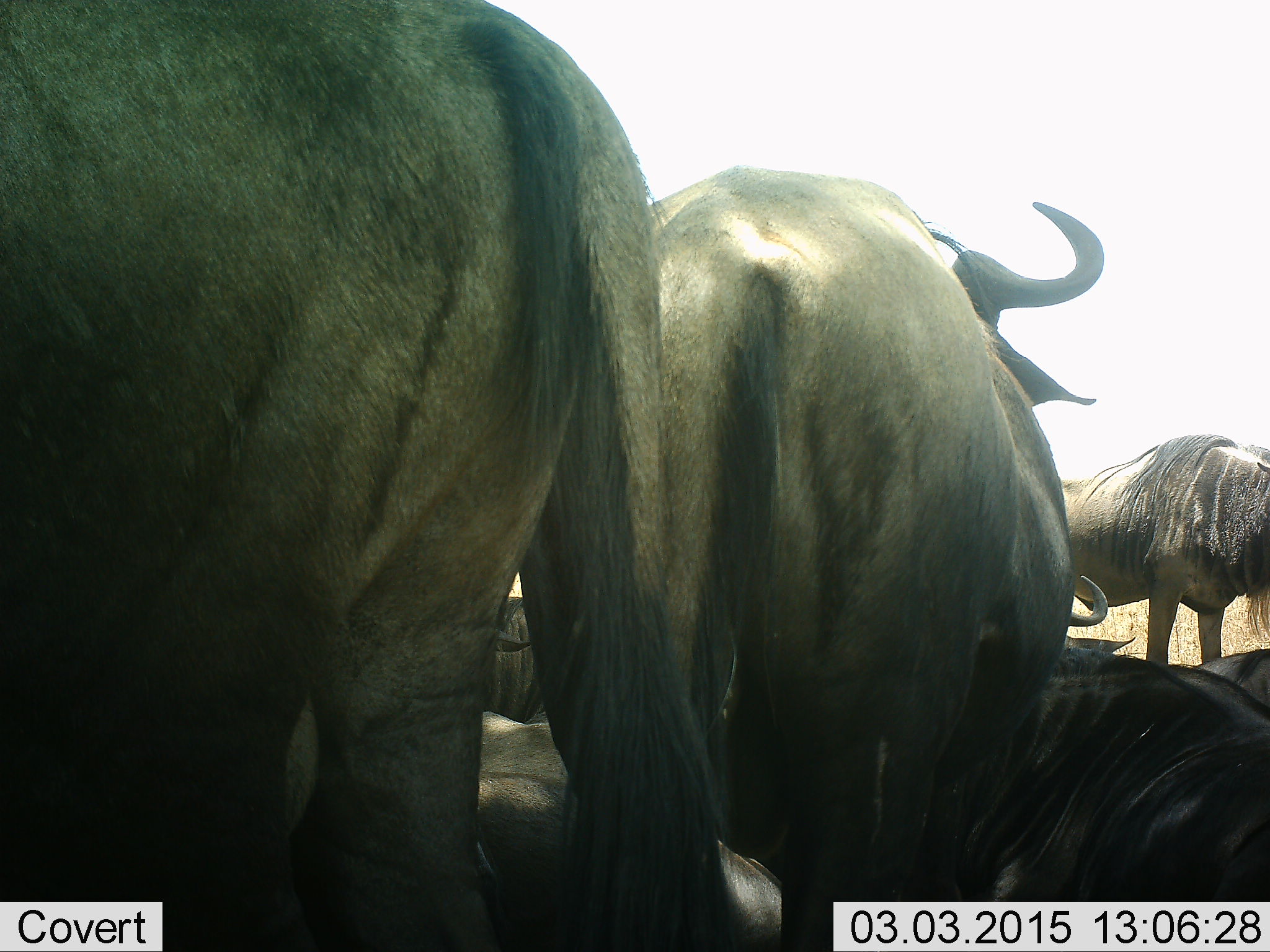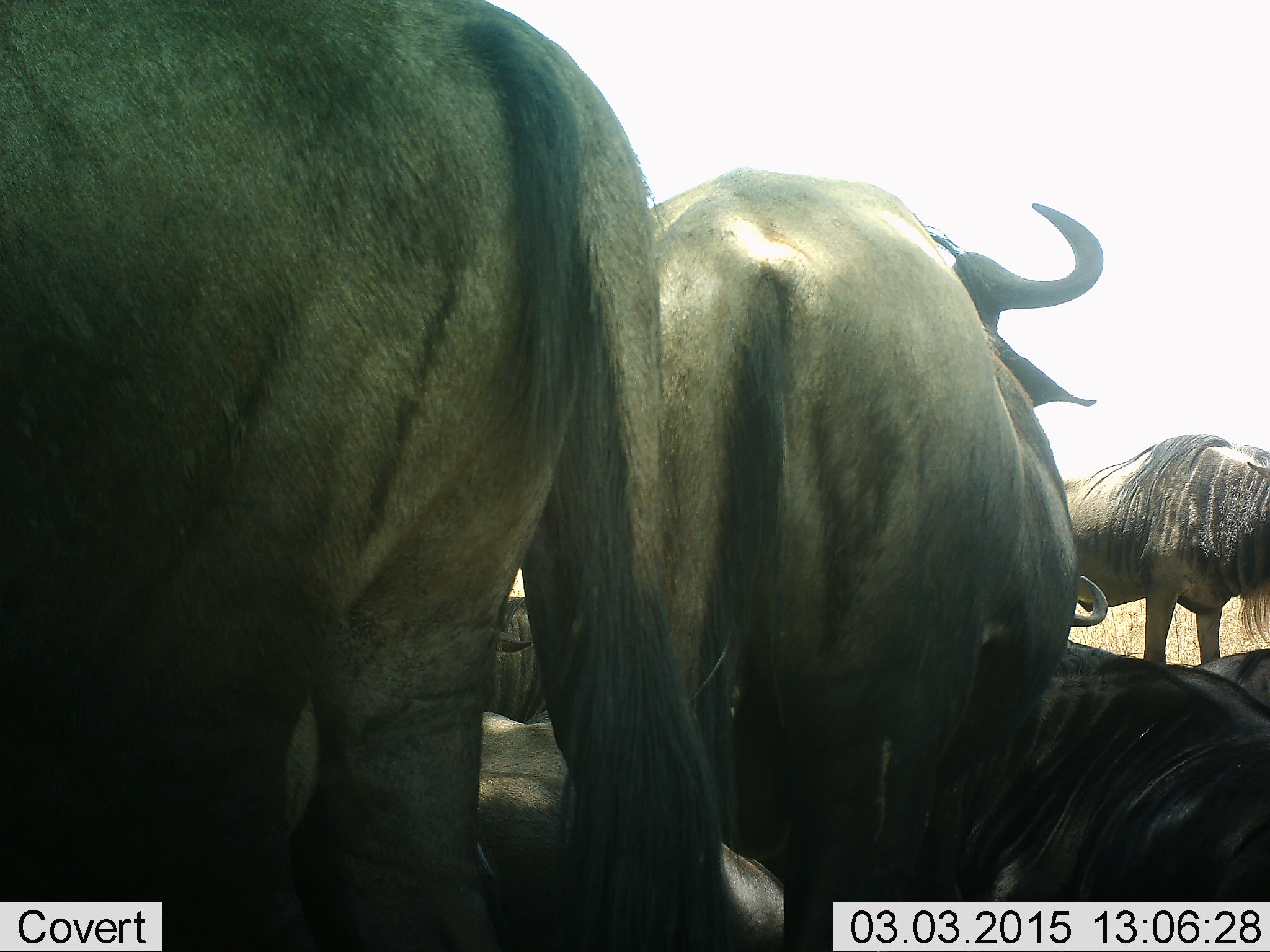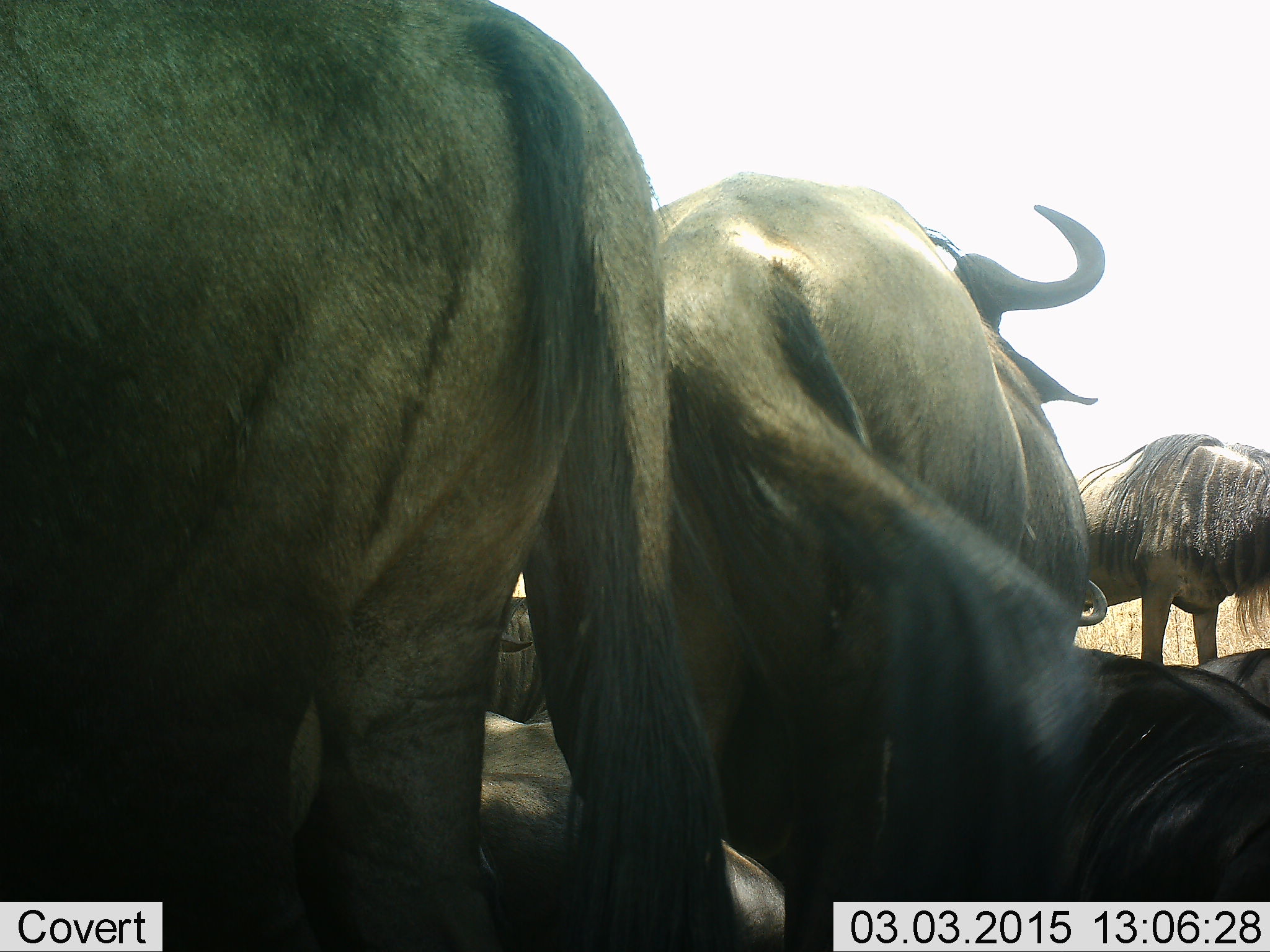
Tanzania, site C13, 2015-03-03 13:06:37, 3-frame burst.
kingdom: Animalia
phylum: Chordata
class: Mammalia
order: Artiodactyla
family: Bovidae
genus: Connochaetes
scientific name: Connochaetes taurinus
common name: blue wildebeest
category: wildebeest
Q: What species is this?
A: Wildebeest (blue wildebeest) (Connochaetes taurinus).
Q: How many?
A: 7.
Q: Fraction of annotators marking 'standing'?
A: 90%.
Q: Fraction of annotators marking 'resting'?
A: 90%.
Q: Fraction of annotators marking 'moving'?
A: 0%.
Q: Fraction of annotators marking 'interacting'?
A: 10%.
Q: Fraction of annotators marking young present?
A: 0%.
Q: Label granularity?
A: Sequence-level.